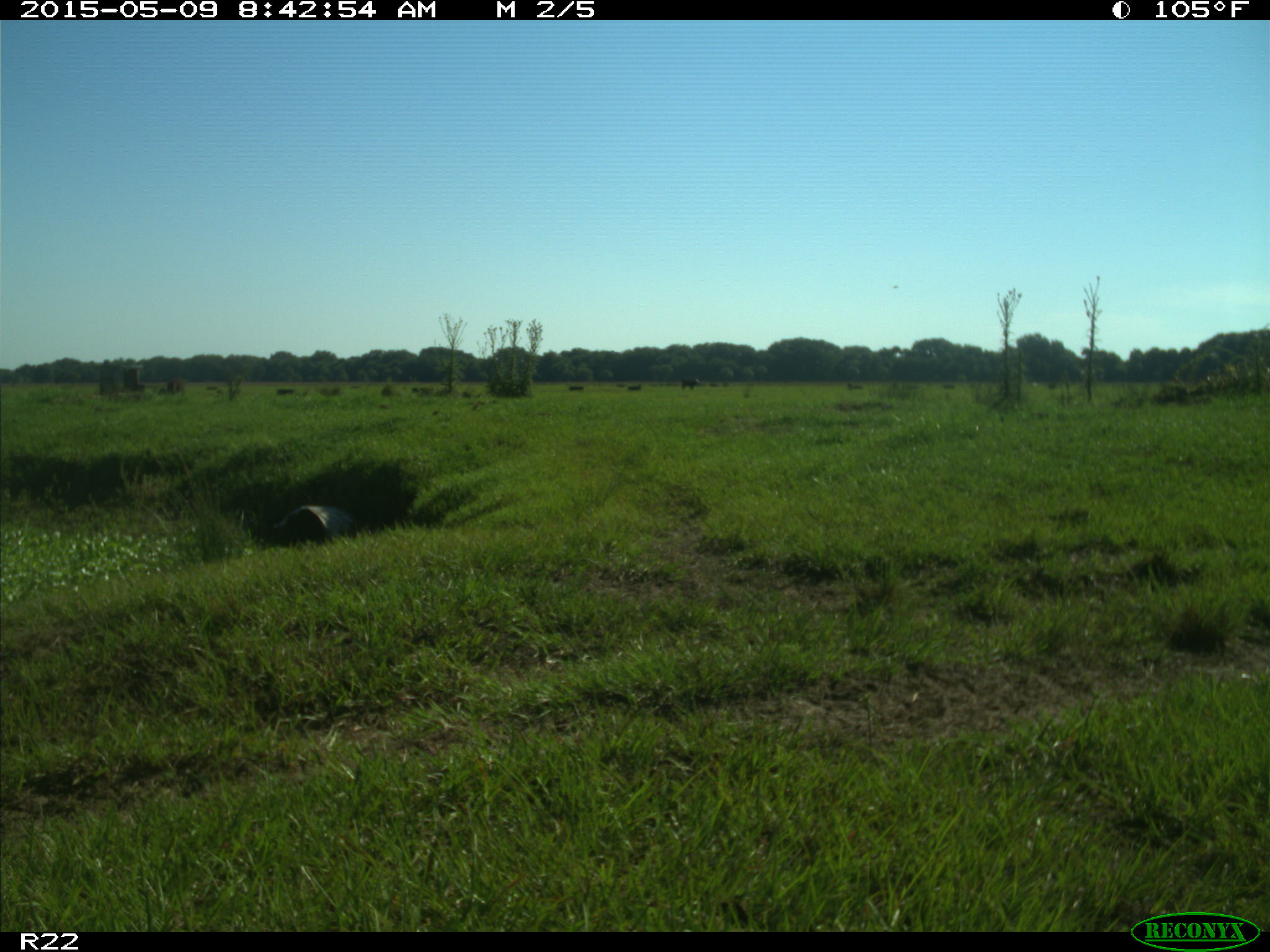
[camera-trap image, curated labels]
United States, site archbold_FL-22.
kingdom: Animalia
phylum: Chordata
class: Mammalia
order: Artiodactyla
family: Bovidae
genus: Bos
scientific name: Bos taurus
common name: domestic cow